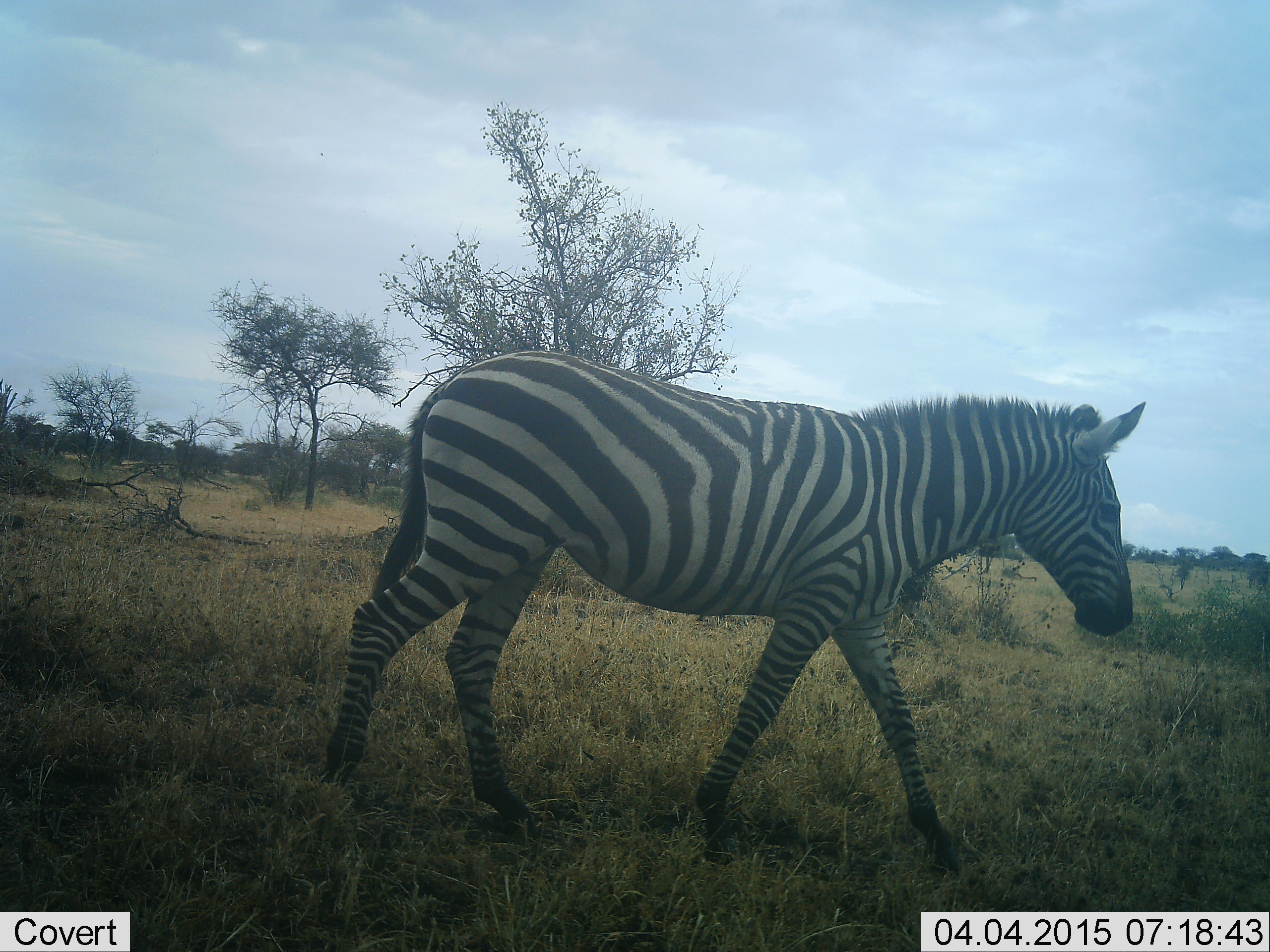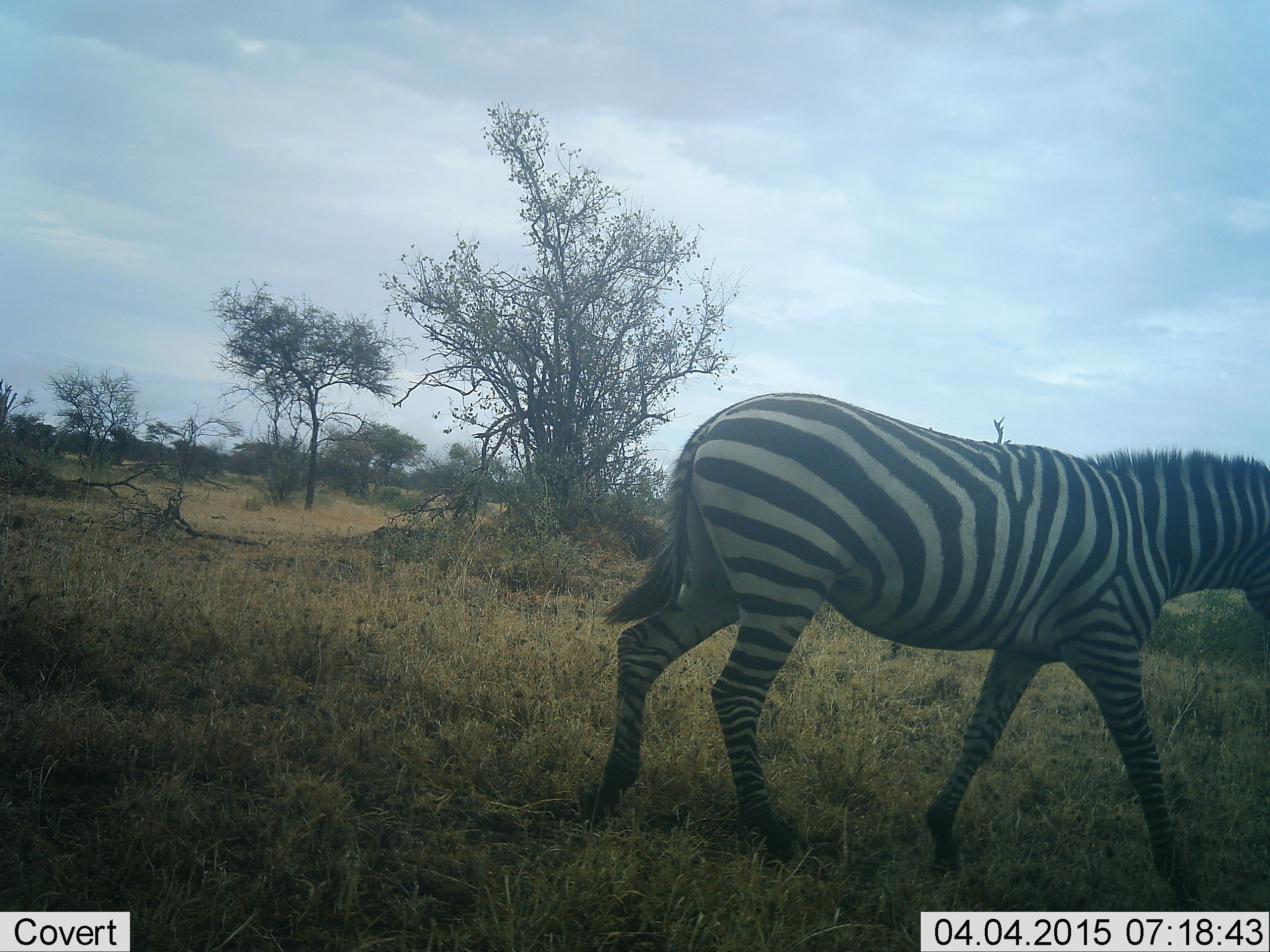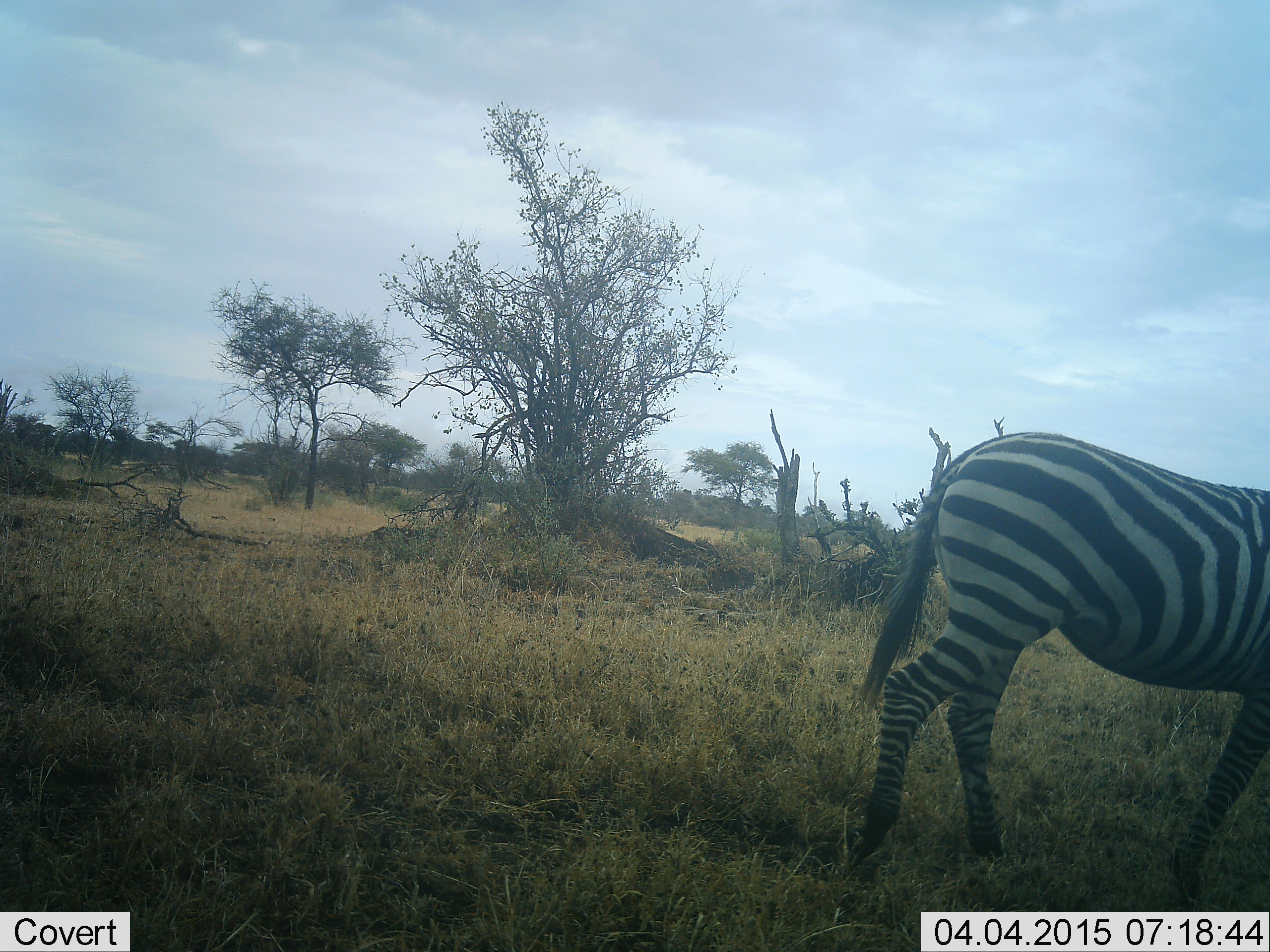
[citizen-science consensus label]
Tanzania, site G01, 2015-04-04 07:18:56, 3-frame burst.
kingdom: Animalia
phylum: Chordata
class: Mammalia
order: Perissodactyla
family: Equidae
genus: Equus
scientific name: Equus quagga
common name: plains zebra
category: zebra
Zebra (plains zebra) (Equus quagga), count 1. Behavior (volunteer vote fractions): standing 10%, resting 0%, moving 100%, interacting 0%. Young present (vote fraction): 0%. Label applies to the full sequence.